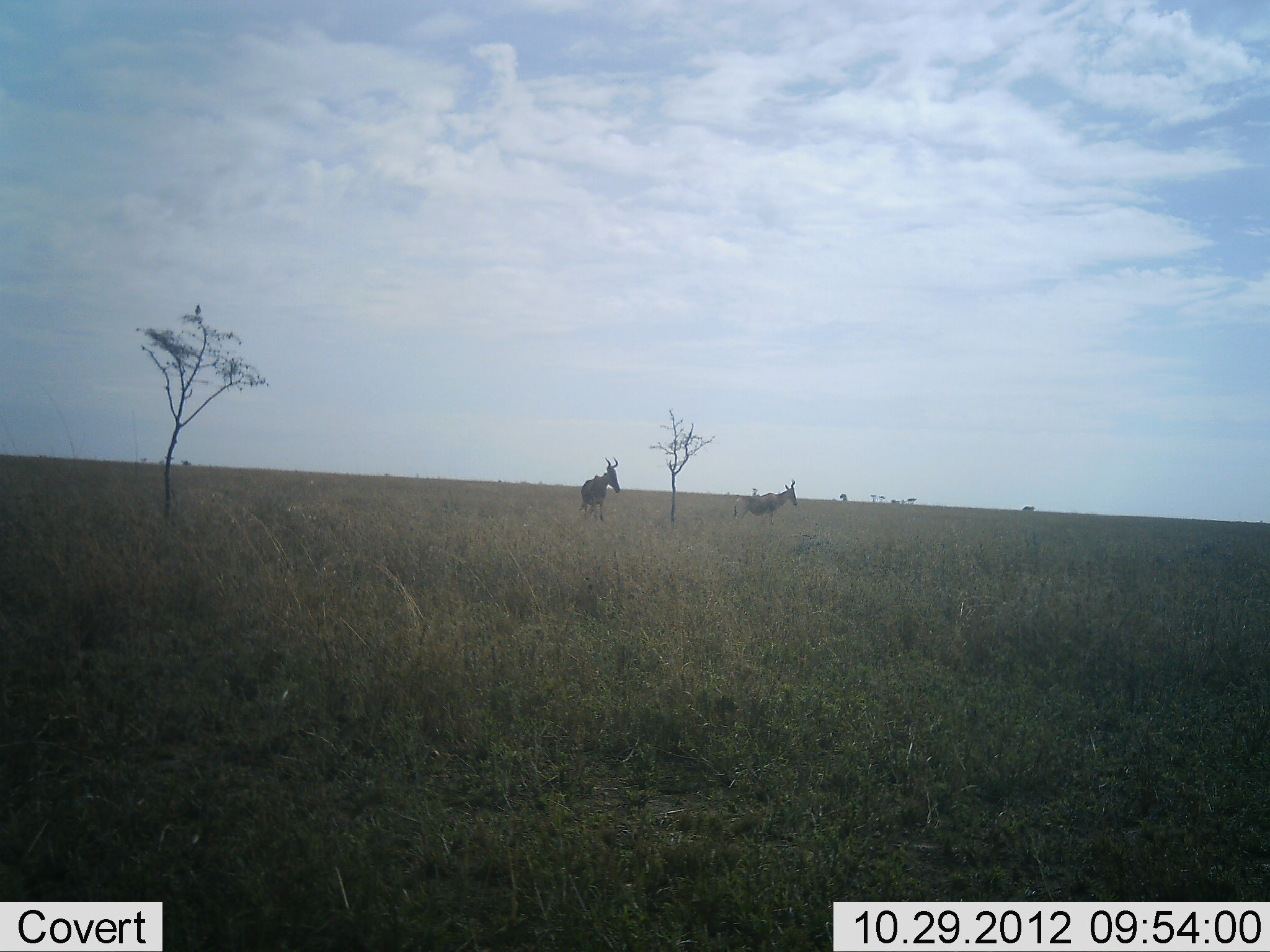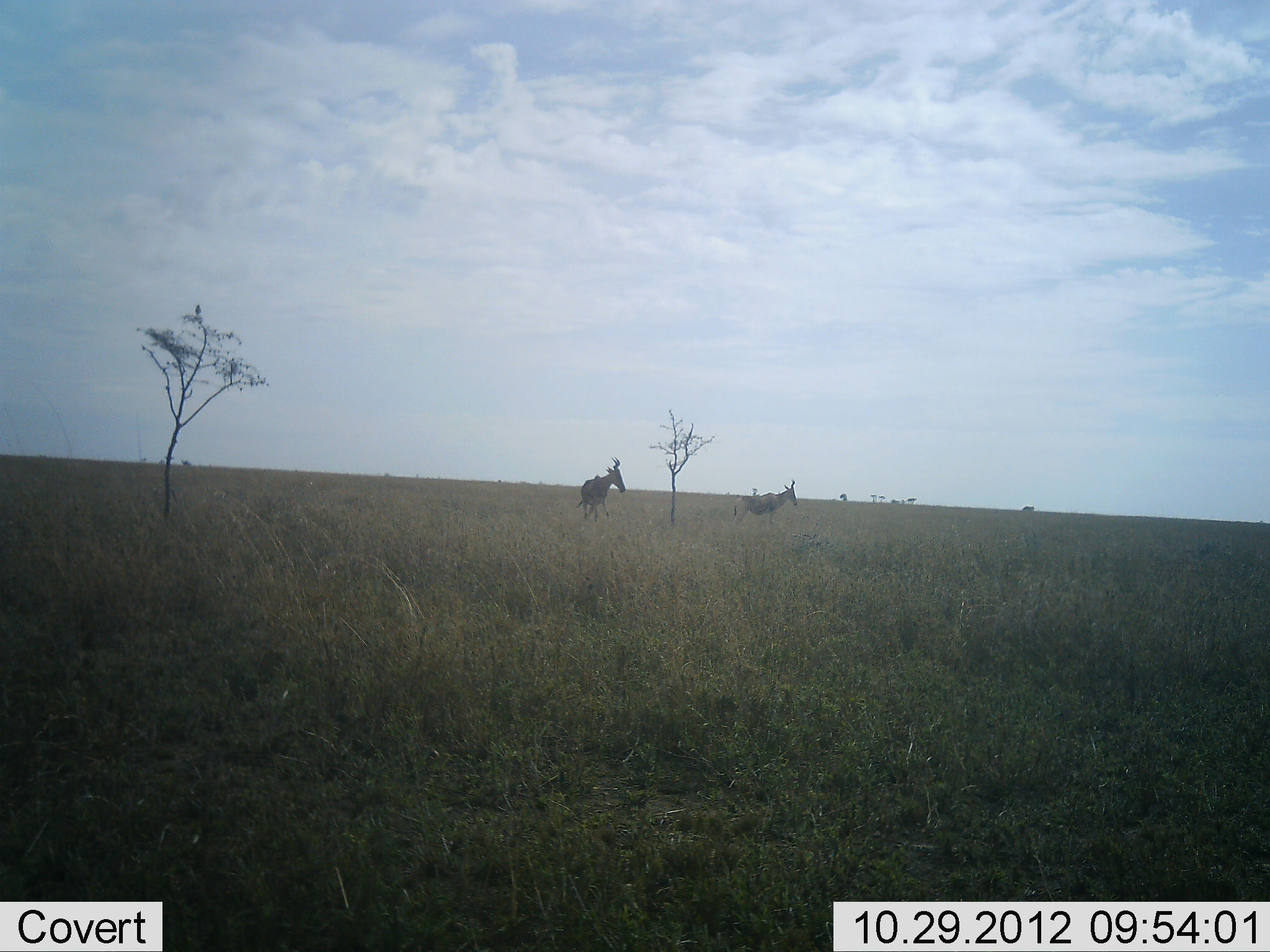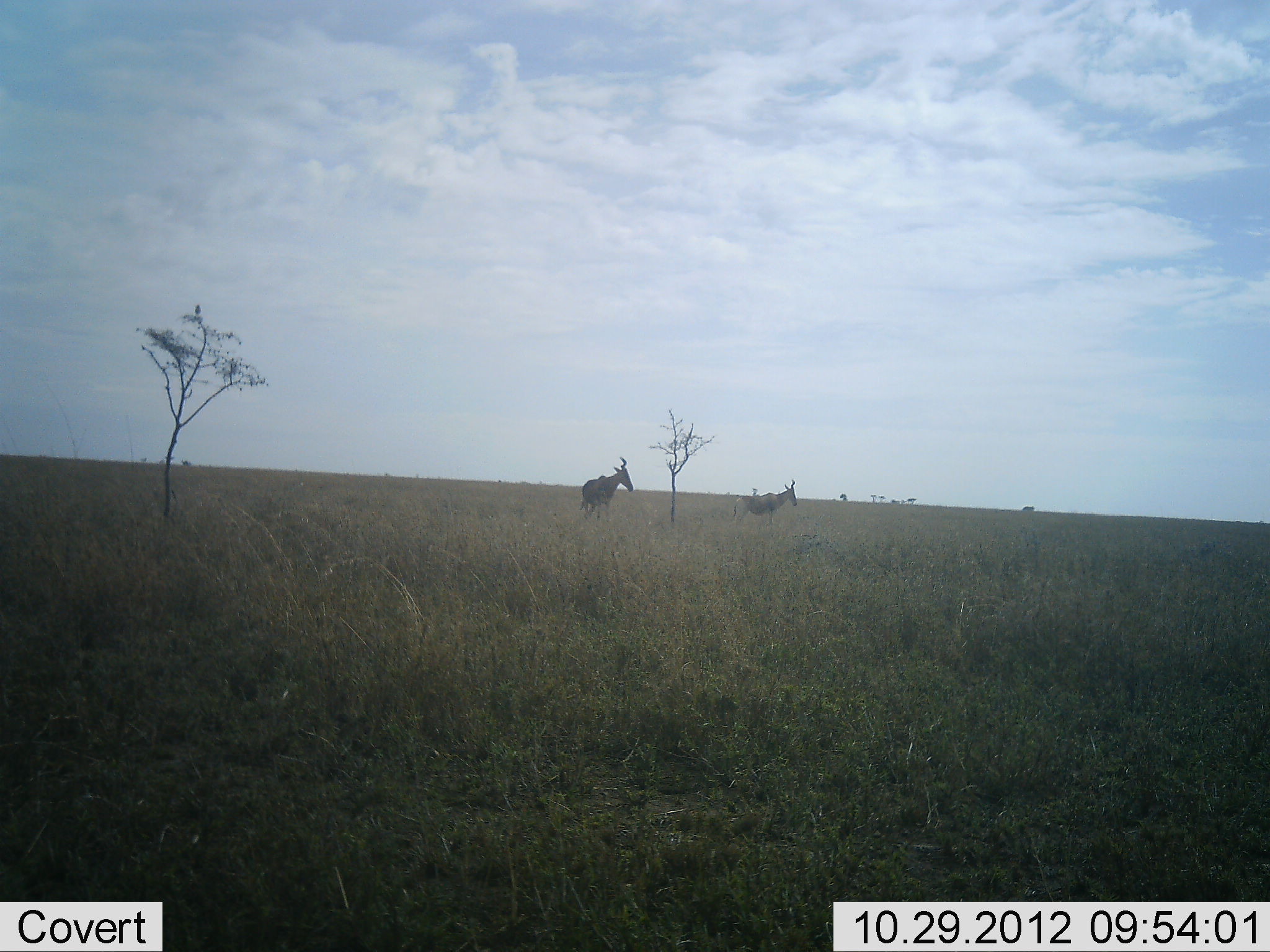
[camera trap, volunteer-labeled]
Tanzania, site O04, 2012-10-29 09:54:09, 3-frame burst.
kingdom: Animalia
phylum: Chordata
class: Mammalia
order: Artiodactyla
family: Bovidae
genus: Alcelaphus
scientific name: Alcelaphus buselaphus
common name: hartebeest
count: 2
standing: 91%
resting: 0%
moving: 27%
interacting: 9%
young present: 0%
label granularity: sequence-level